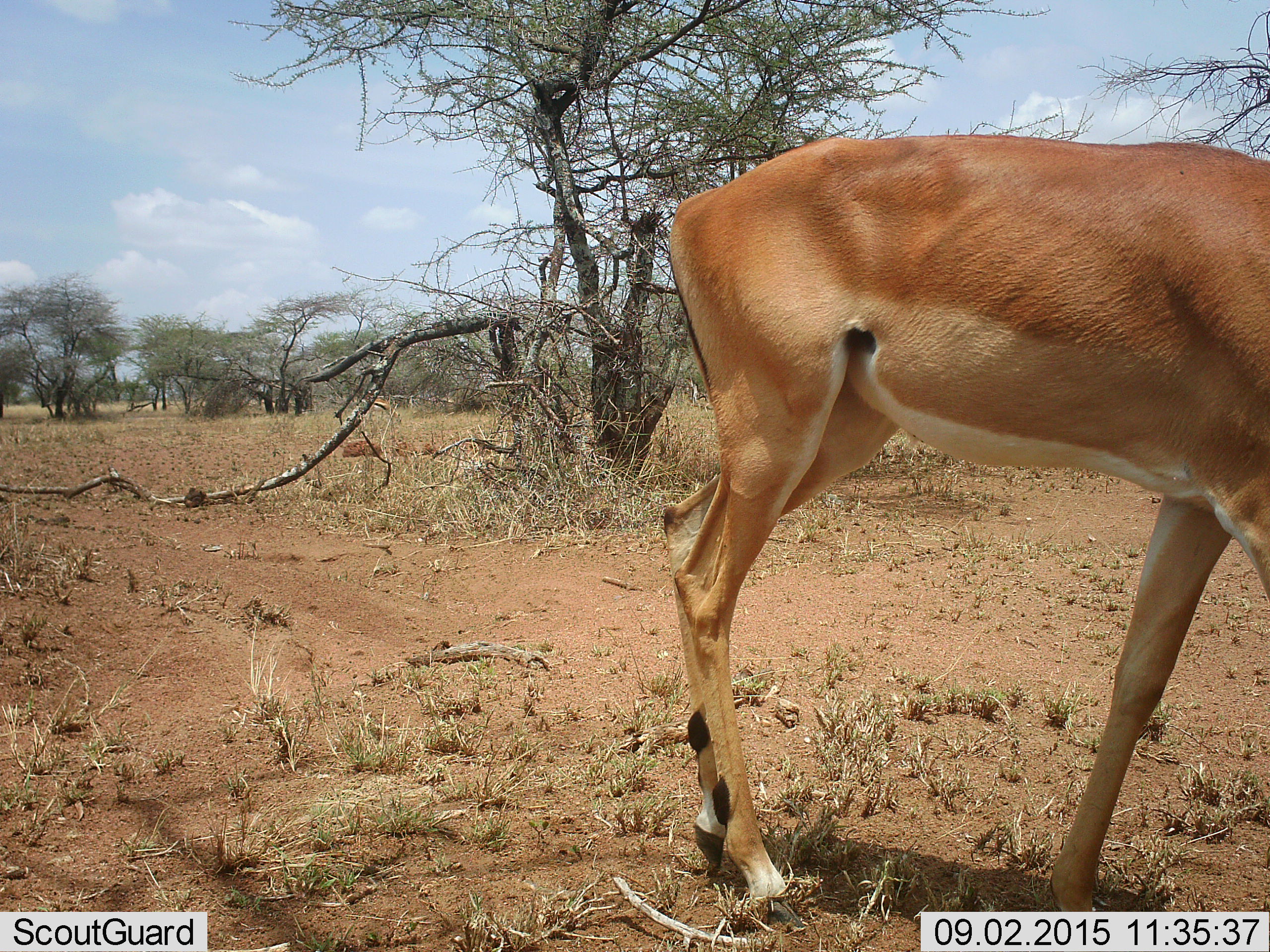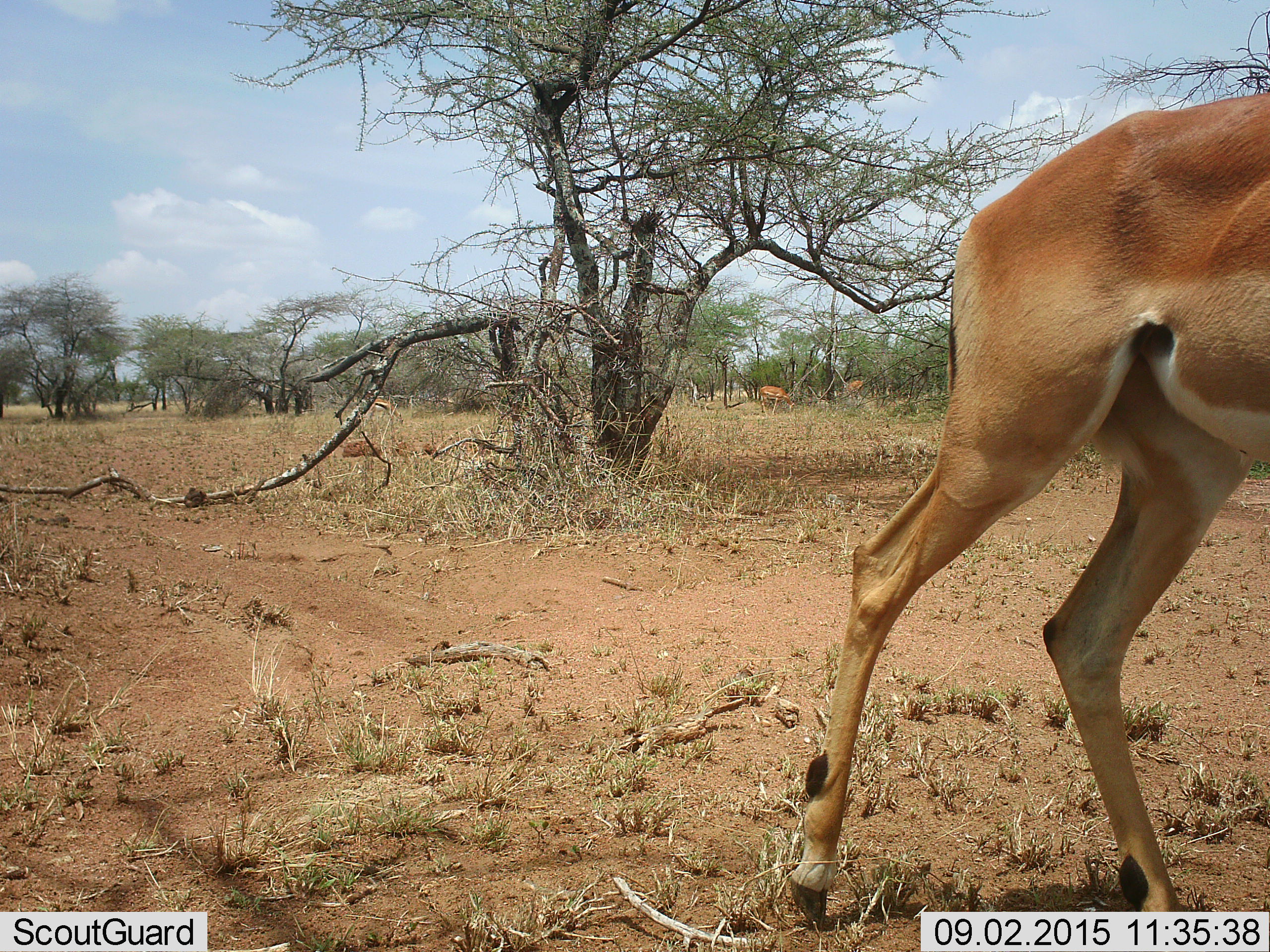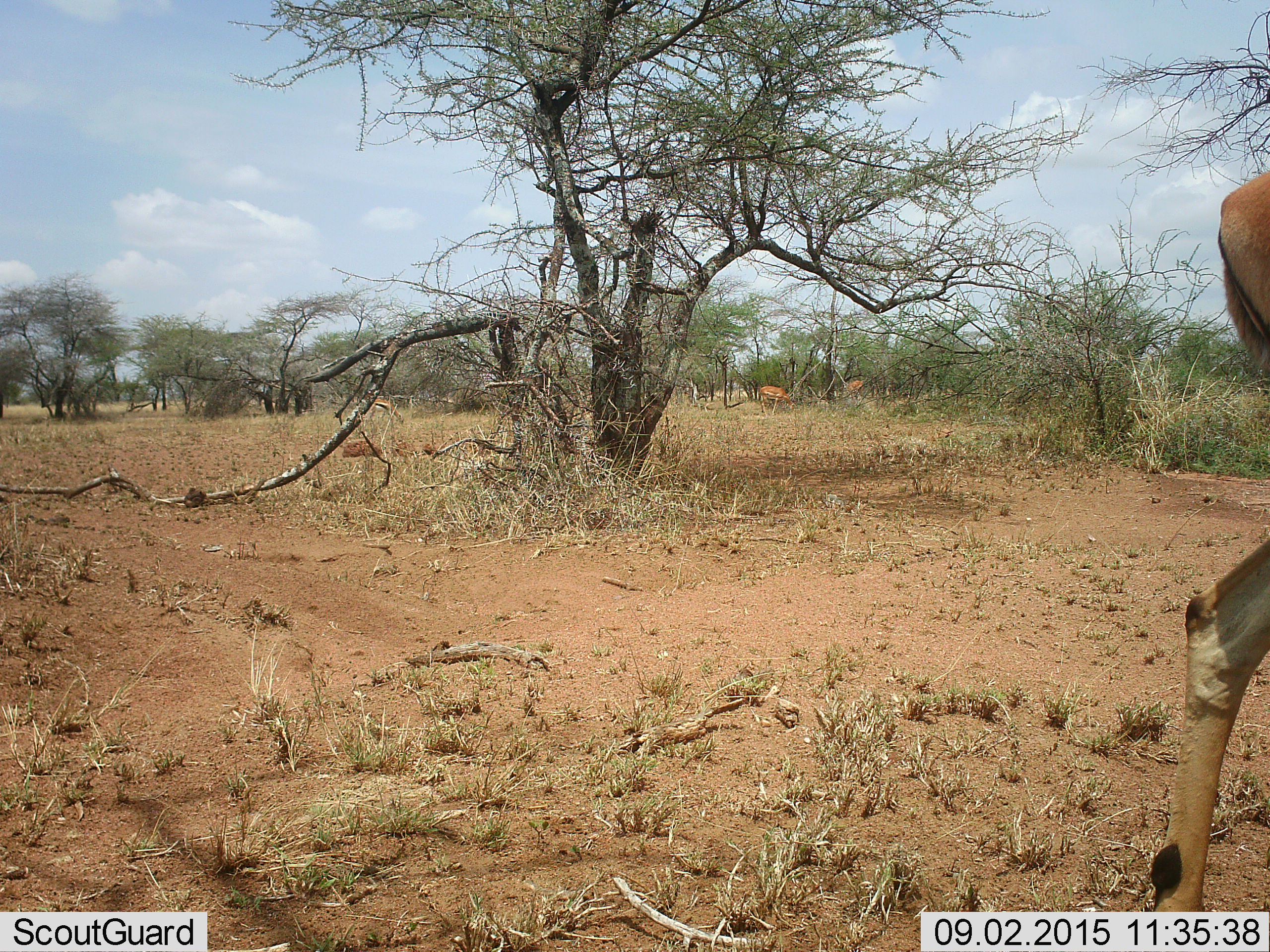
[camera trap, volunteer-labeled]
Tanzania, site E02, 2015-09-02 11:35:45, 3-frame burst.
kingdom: Animalia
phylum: Chordata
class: Mammalia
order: Artiodactyla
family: Bovidae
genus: Nanger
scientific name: Nanger granti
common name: grant's gazelle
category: gazellegrants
Gazellegrants (grant's gazelle) (Nanger granti), count 1. Behavior (volunteer vote fractions): standing 56%, resting 11%, moving 56%, interacting 0%. Young present (vote fraction): 0%. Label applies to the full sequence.